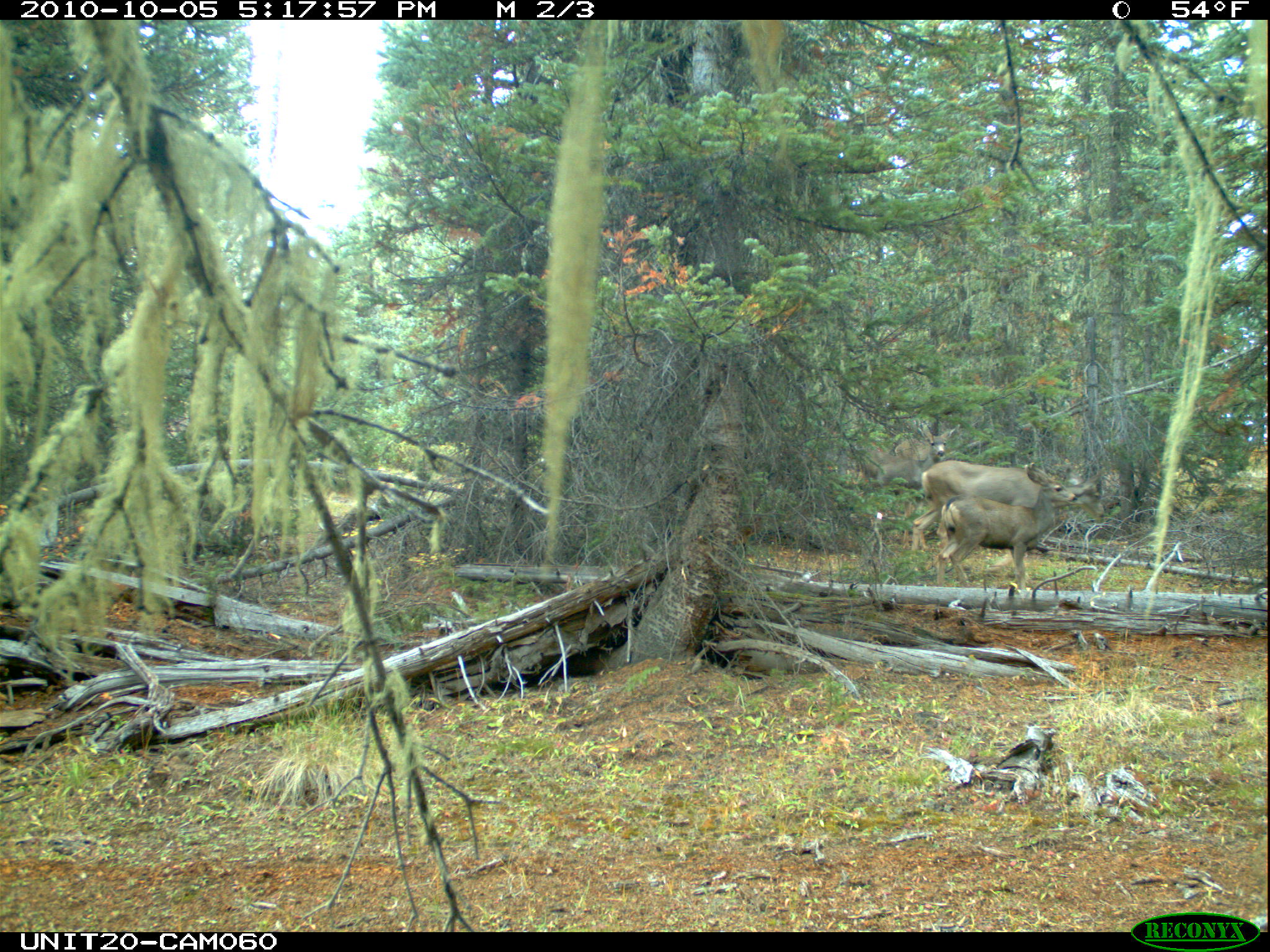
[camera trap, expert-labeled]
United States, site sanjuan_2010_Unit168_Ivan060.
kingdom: Animalia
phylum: Chordata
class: Mammalia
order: Artiodactyla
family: Cervidae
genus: Odocoileus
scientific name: Odocoileus hemionus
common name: mule deer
Odocoileus hemionus (mule deer).